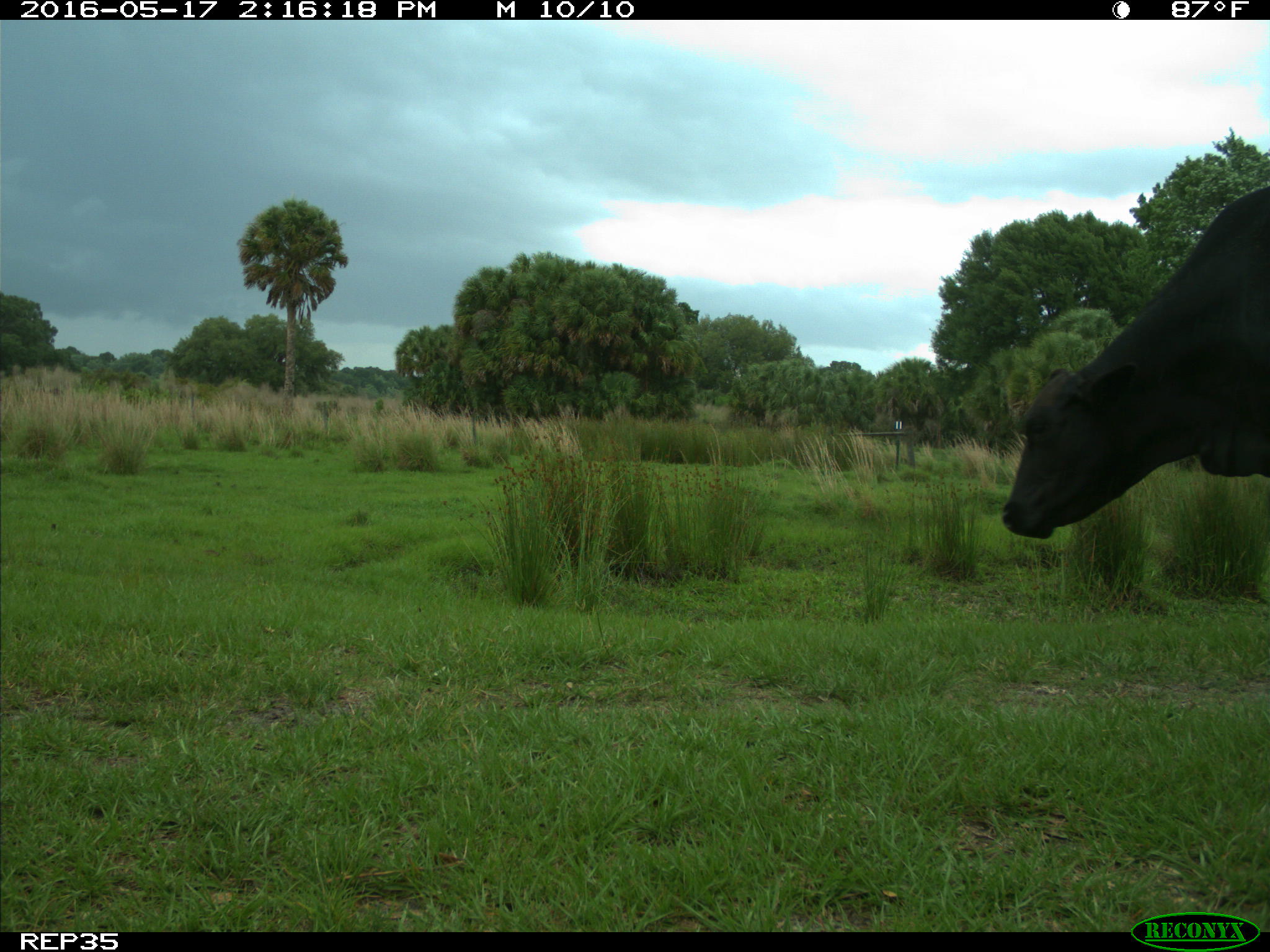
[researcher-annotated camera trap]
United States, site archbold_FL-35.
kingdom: Animalia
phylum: Chordata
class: Mammalia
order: Artiodactyla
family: Bovidae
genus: Bos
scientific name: Bos taurus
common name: domestic cow